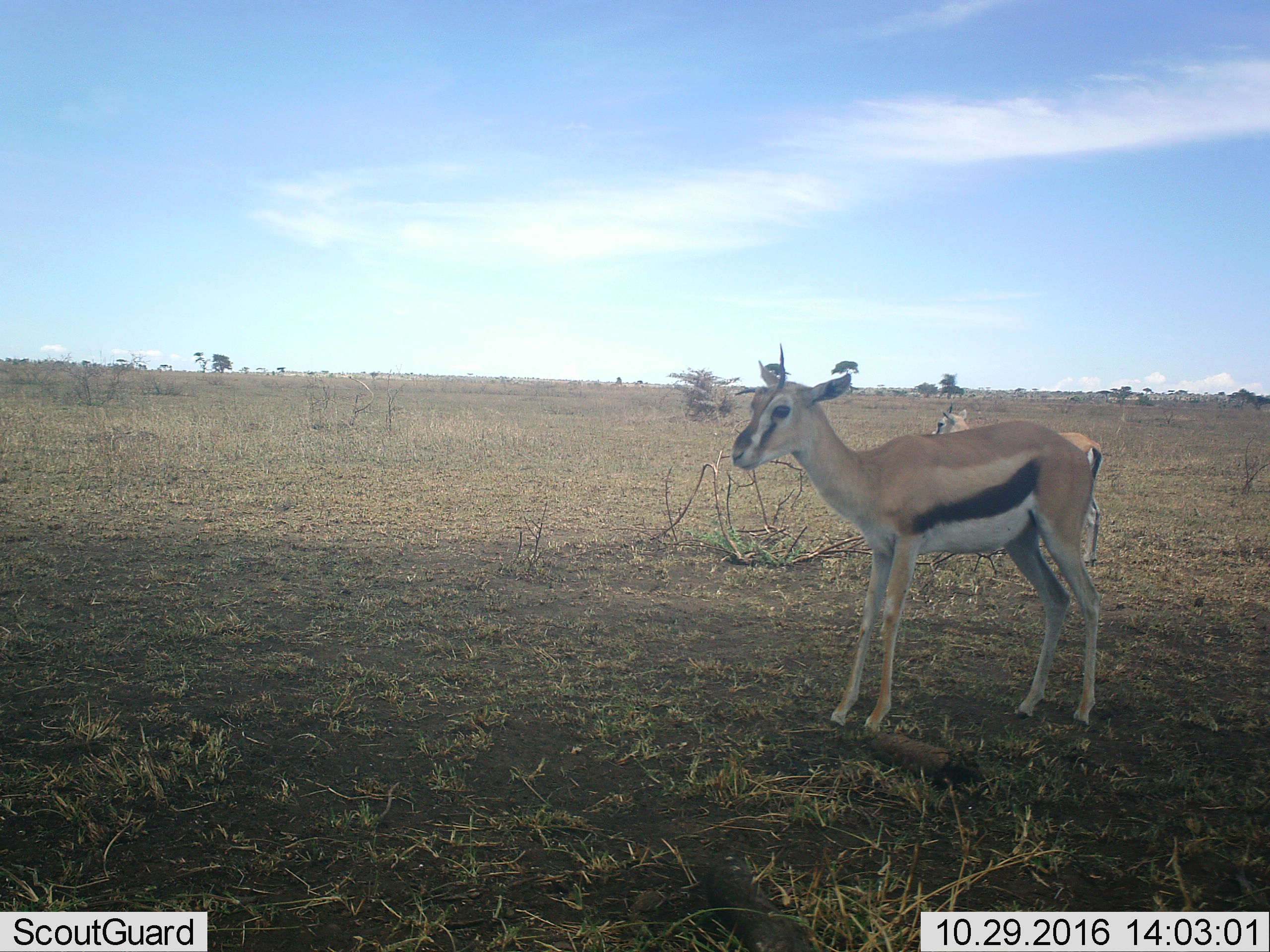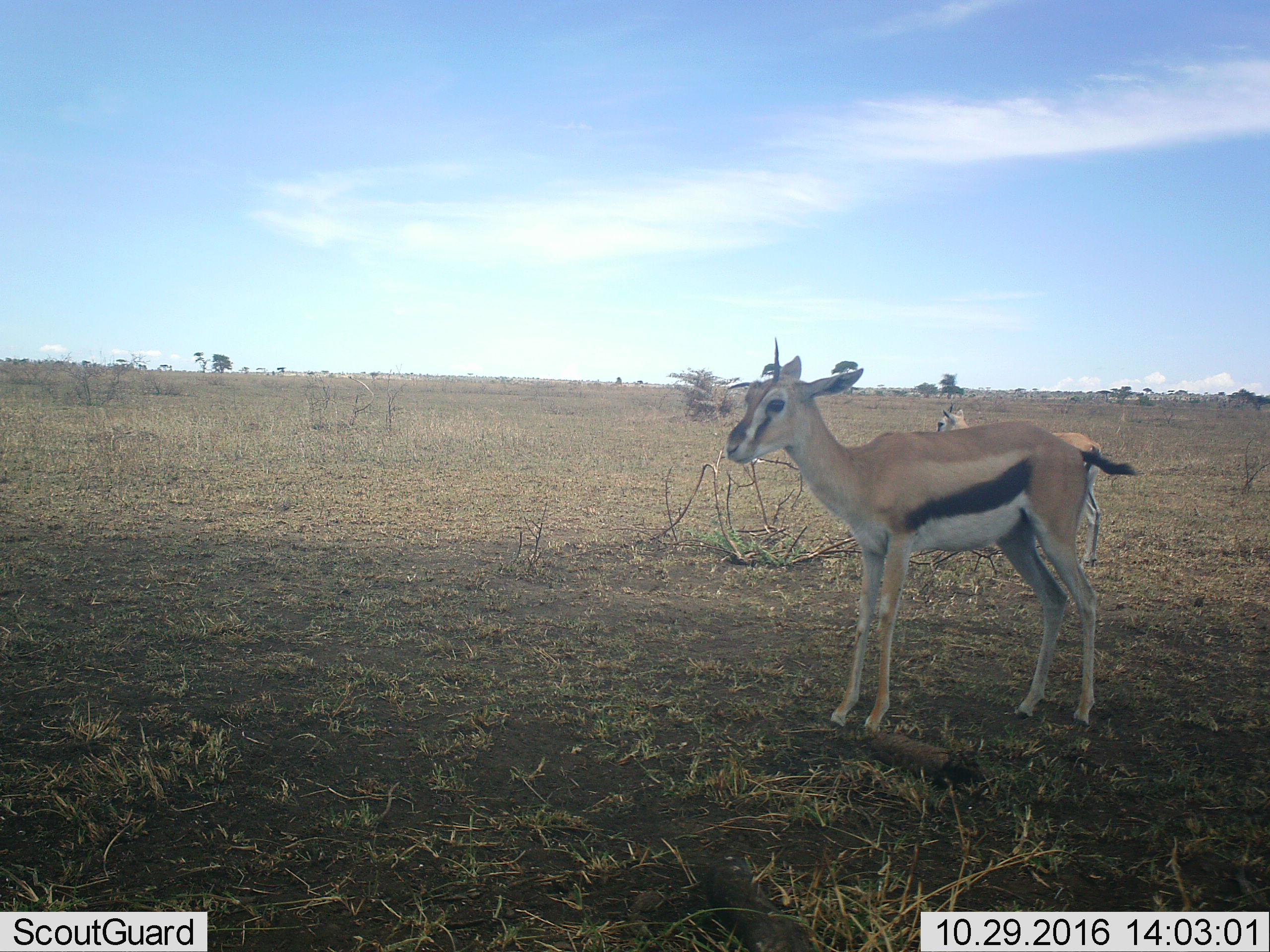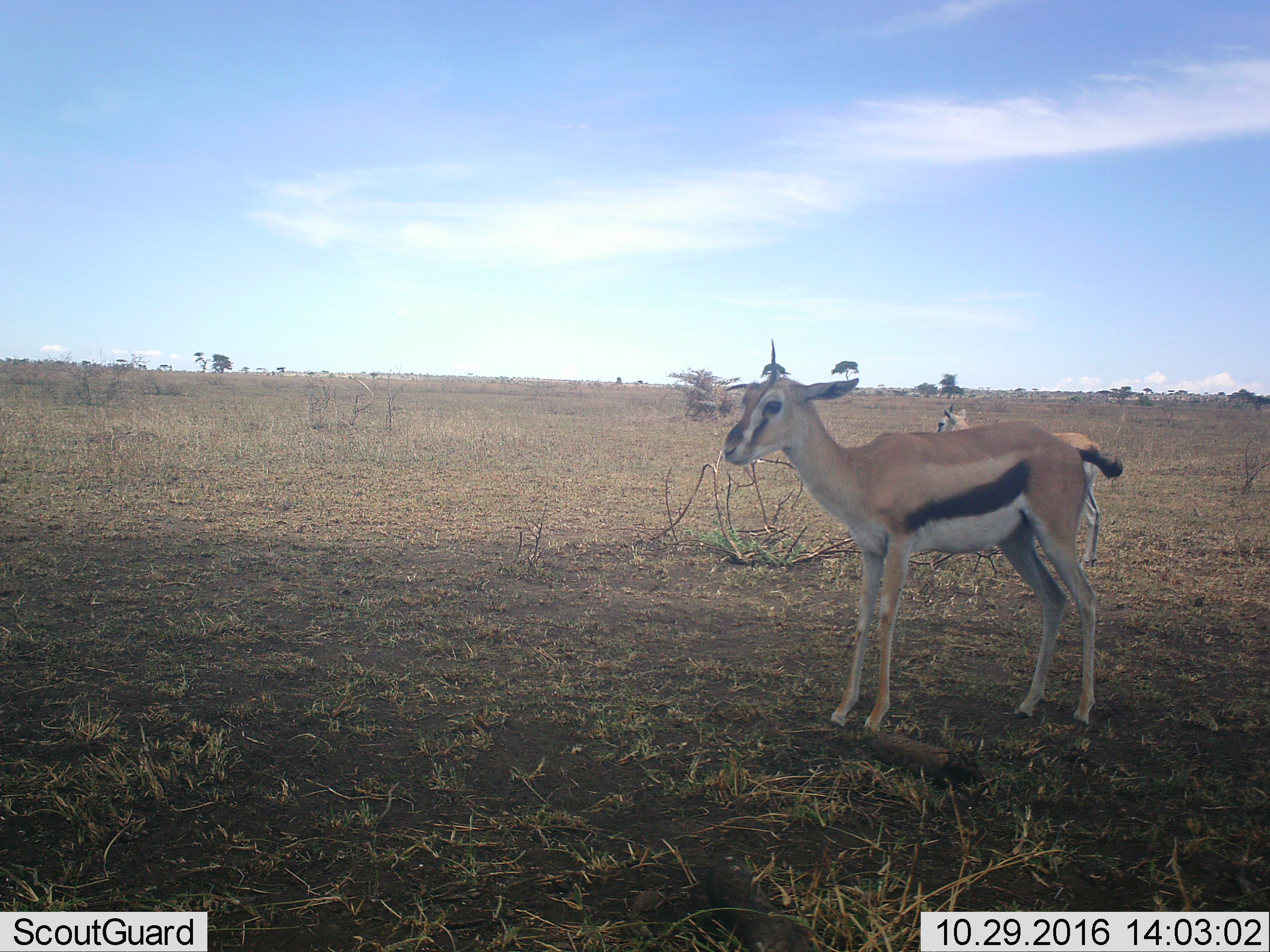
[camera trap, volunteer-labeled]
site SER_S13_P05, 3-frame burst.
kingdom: Animalia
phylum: Chordata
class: Mammalia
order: Artiodactyla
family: Bovidae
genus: Eudorcas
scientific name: Eudorcas thomsonii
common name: thomson's gazelle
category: gazellethomsons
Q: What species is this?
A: Gazellethomsons (thomson's gazelle) (Eudorcas thomsonii).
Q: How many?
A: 2.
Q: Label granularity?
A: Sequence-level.